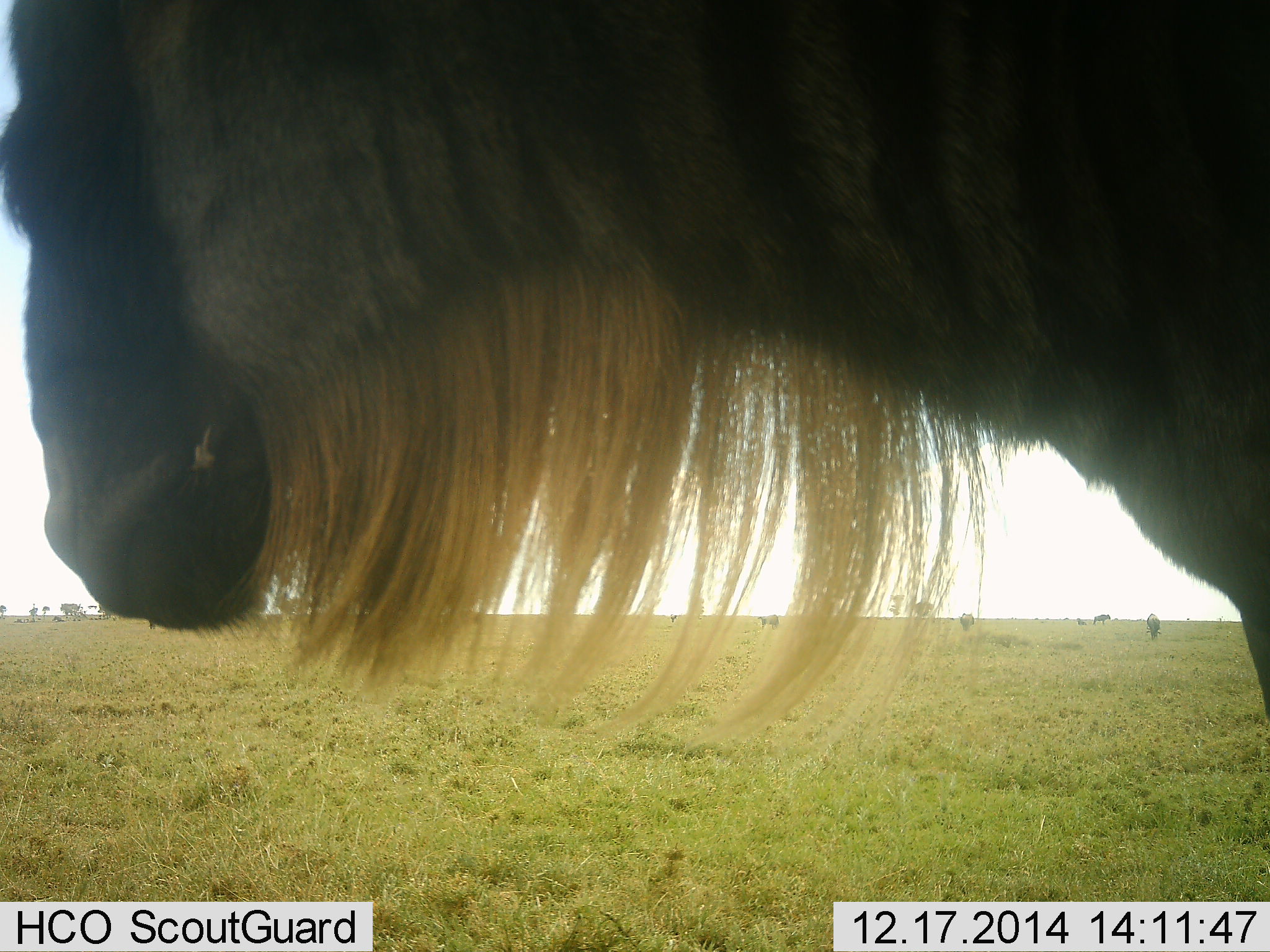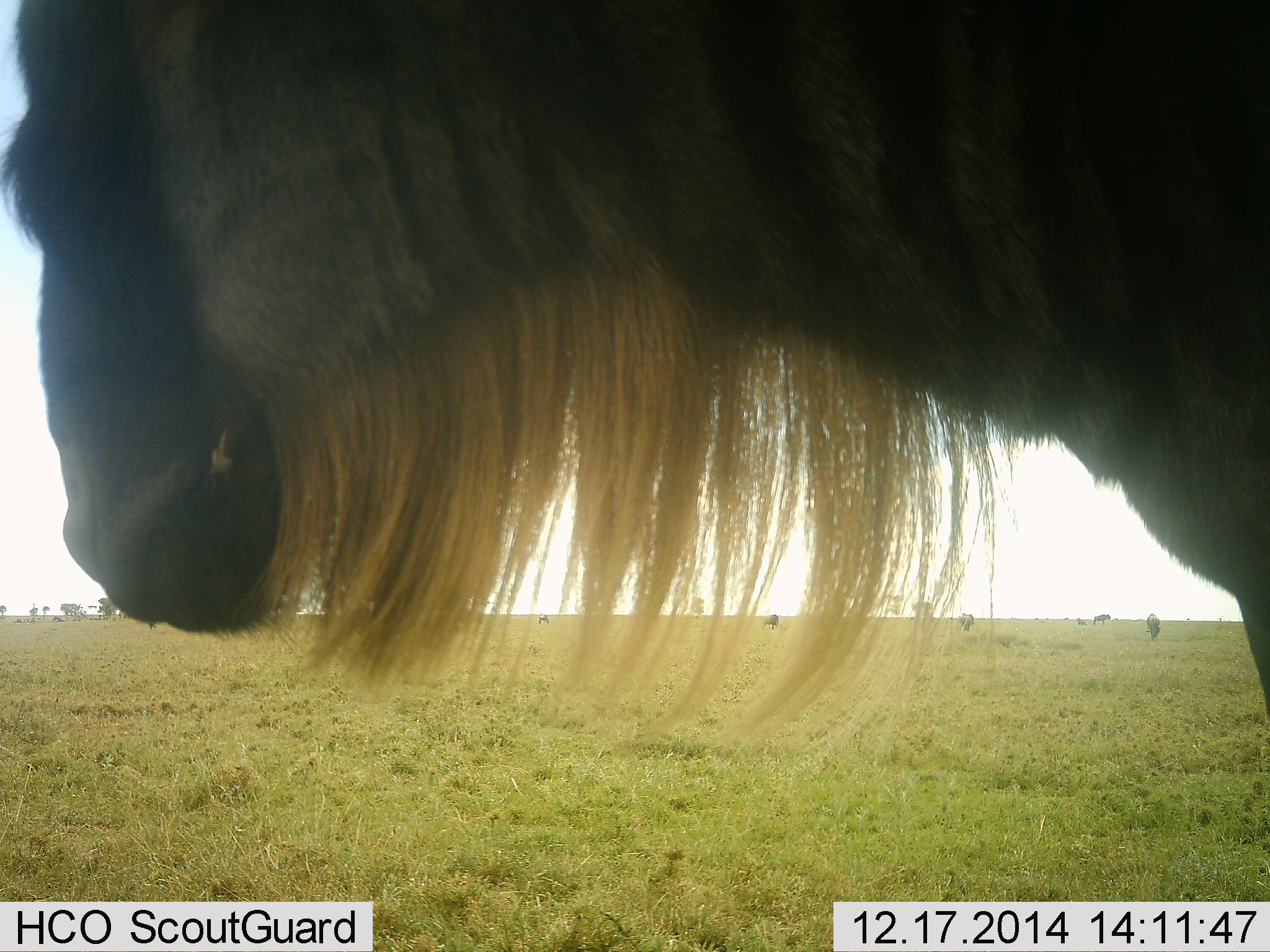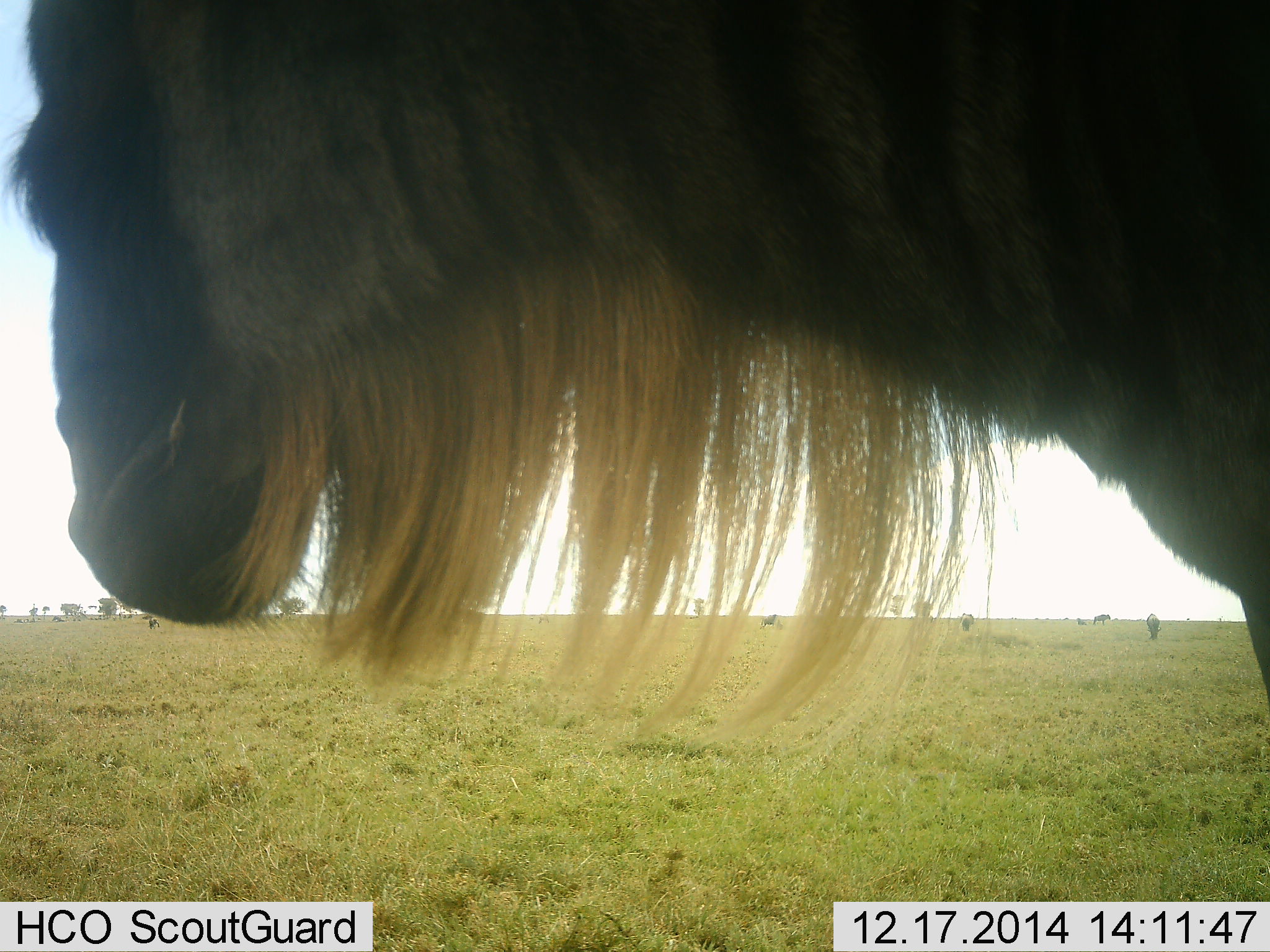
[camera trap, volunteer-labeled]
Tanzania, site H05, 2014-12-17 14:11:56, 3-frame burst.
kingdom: Animalia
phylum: Chordata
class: Mammalia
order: Artiodactyla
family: Bovidae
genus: Connochaetes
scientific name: Connochaetes taurinus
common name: blue wildebeest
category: wildebeest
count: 1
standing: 90%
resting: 10%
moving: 10%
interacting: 0%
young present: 0%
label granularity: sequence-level